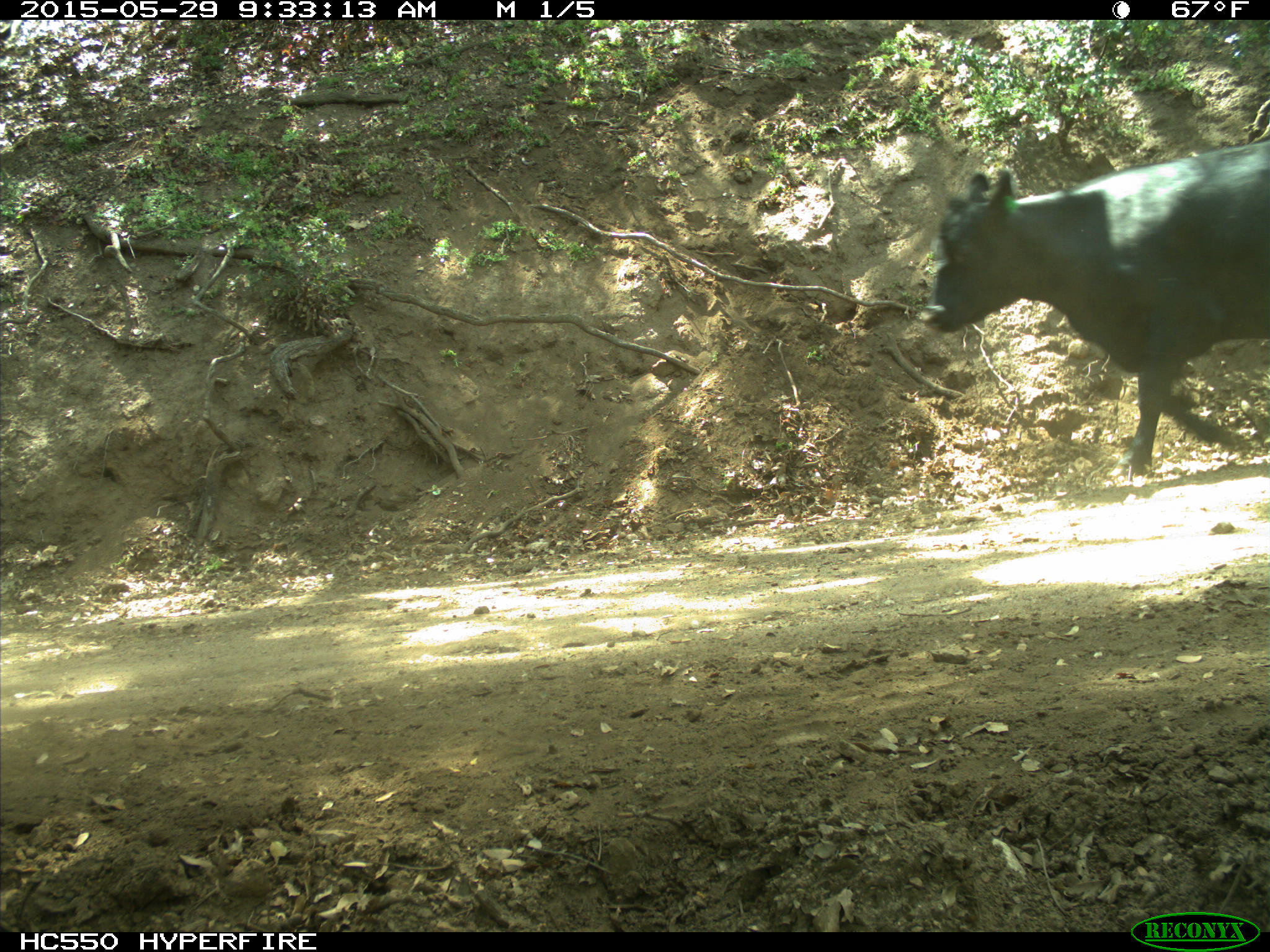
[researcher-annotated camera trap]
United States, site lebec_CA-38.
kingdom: Animalia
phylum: Chordata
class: Mammalia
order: Artiodactyla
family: Bovidae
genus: Bos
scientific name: Bos taurus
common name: domestic cow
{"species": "Bos taurus (domestic cow)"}